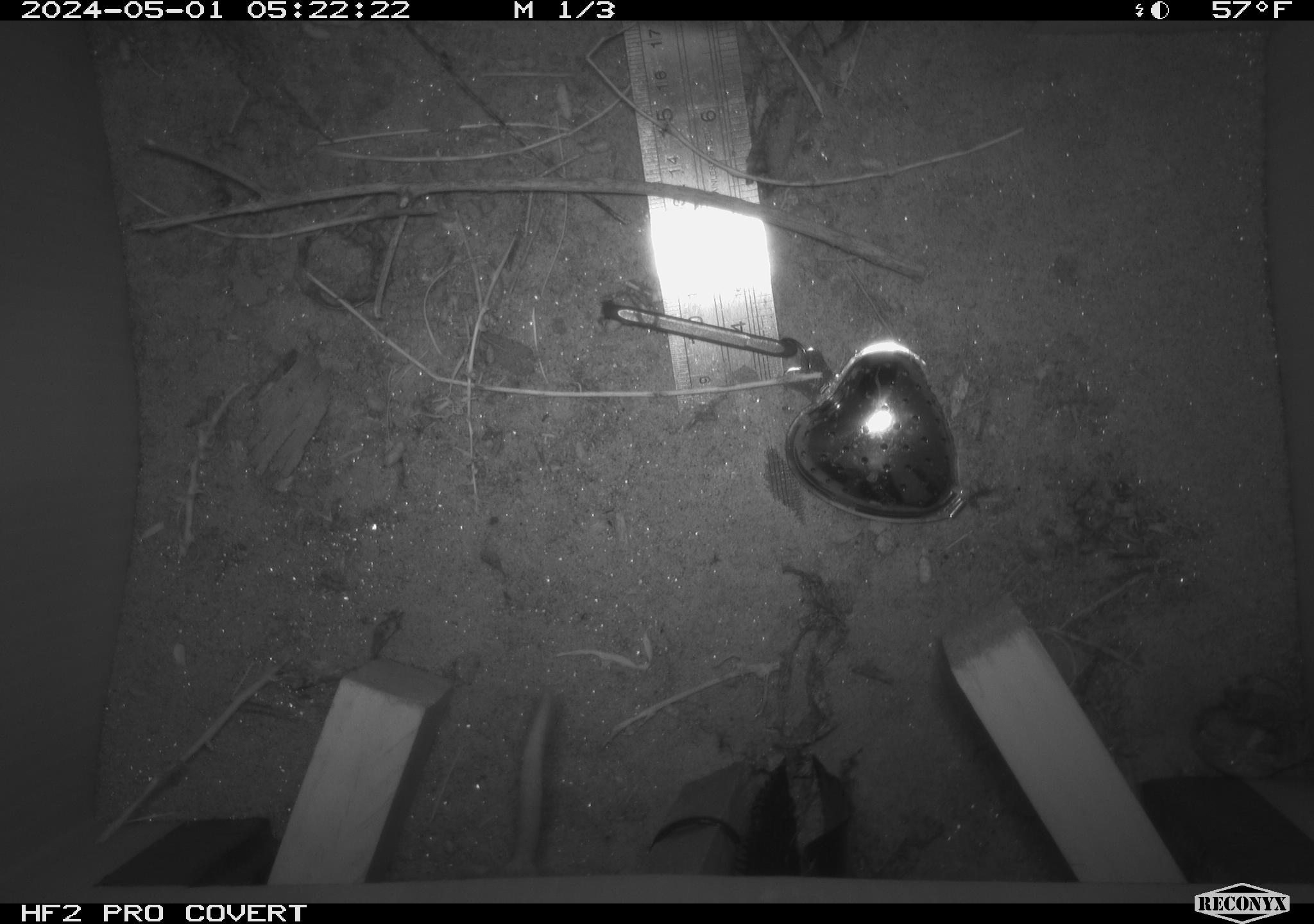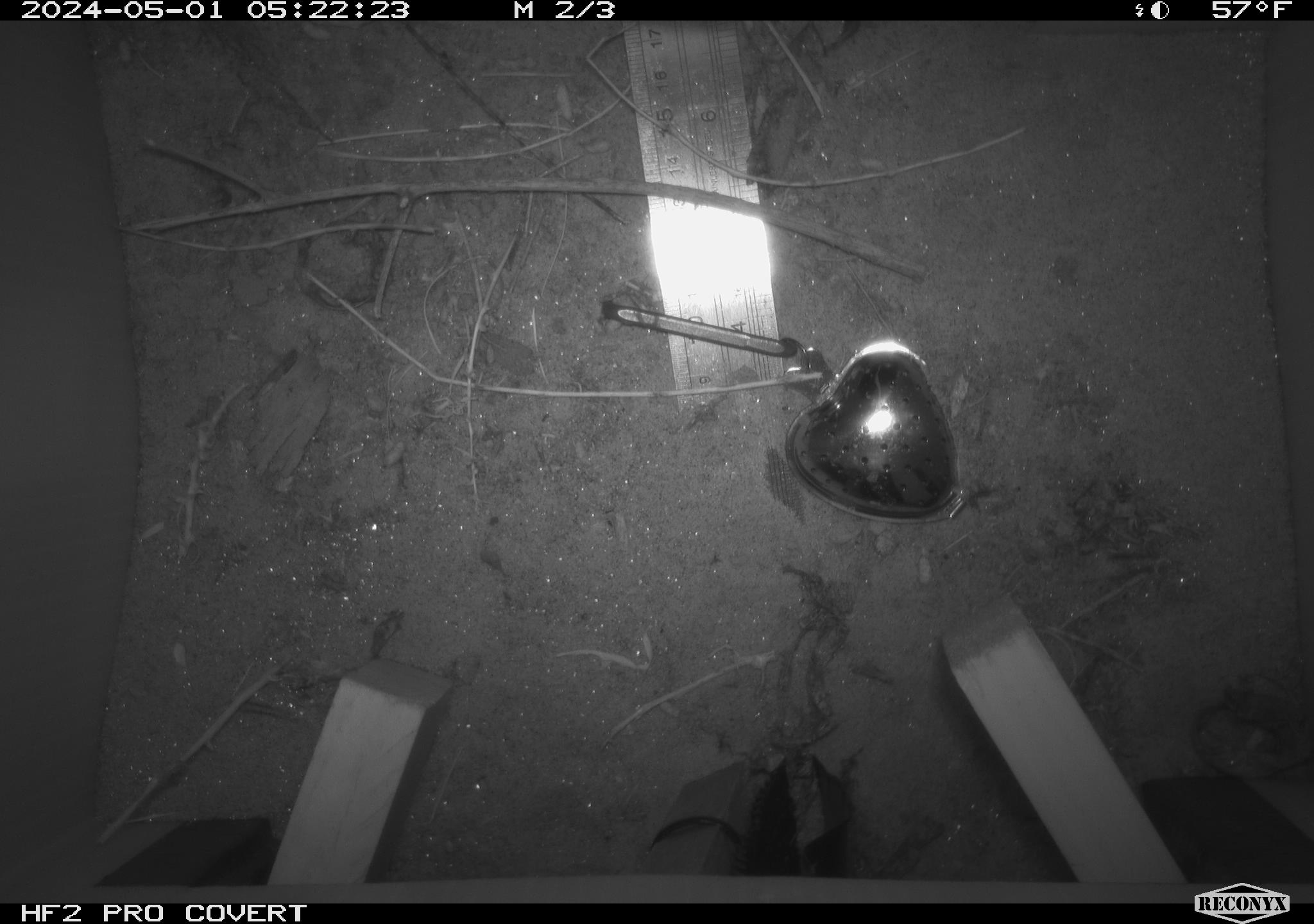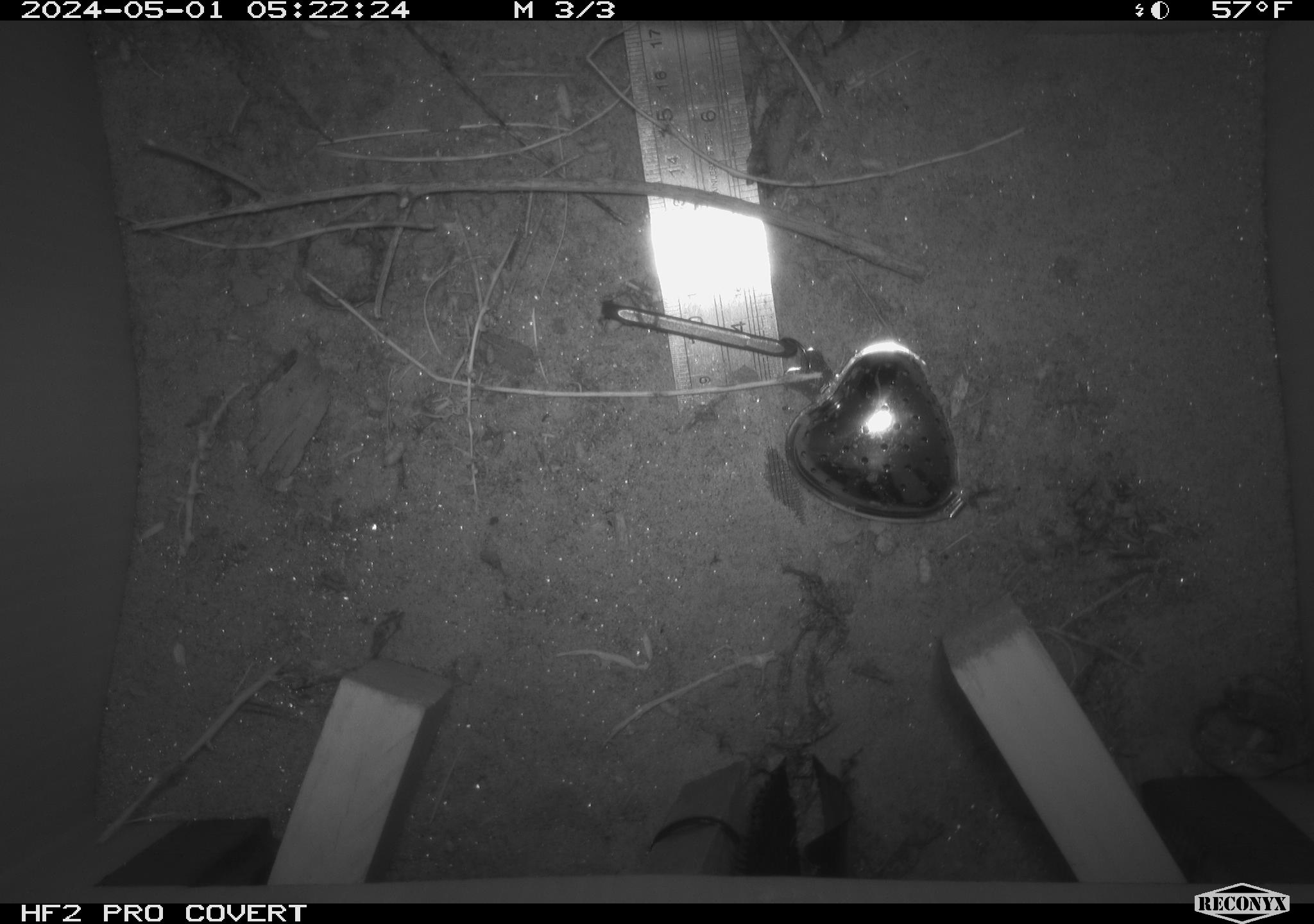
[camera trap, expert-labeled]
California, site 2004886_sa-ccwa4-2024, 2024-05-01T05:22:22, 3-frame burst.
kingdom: Animalia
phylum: Chordata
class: Mammalia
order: Rodentia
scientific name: Rodentia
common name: woodrat or rat or mouse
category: woodrat or rat or mouse species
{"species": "woodrat or rat or mouse species (woodrat or rat or mouse) (Rodentia)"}